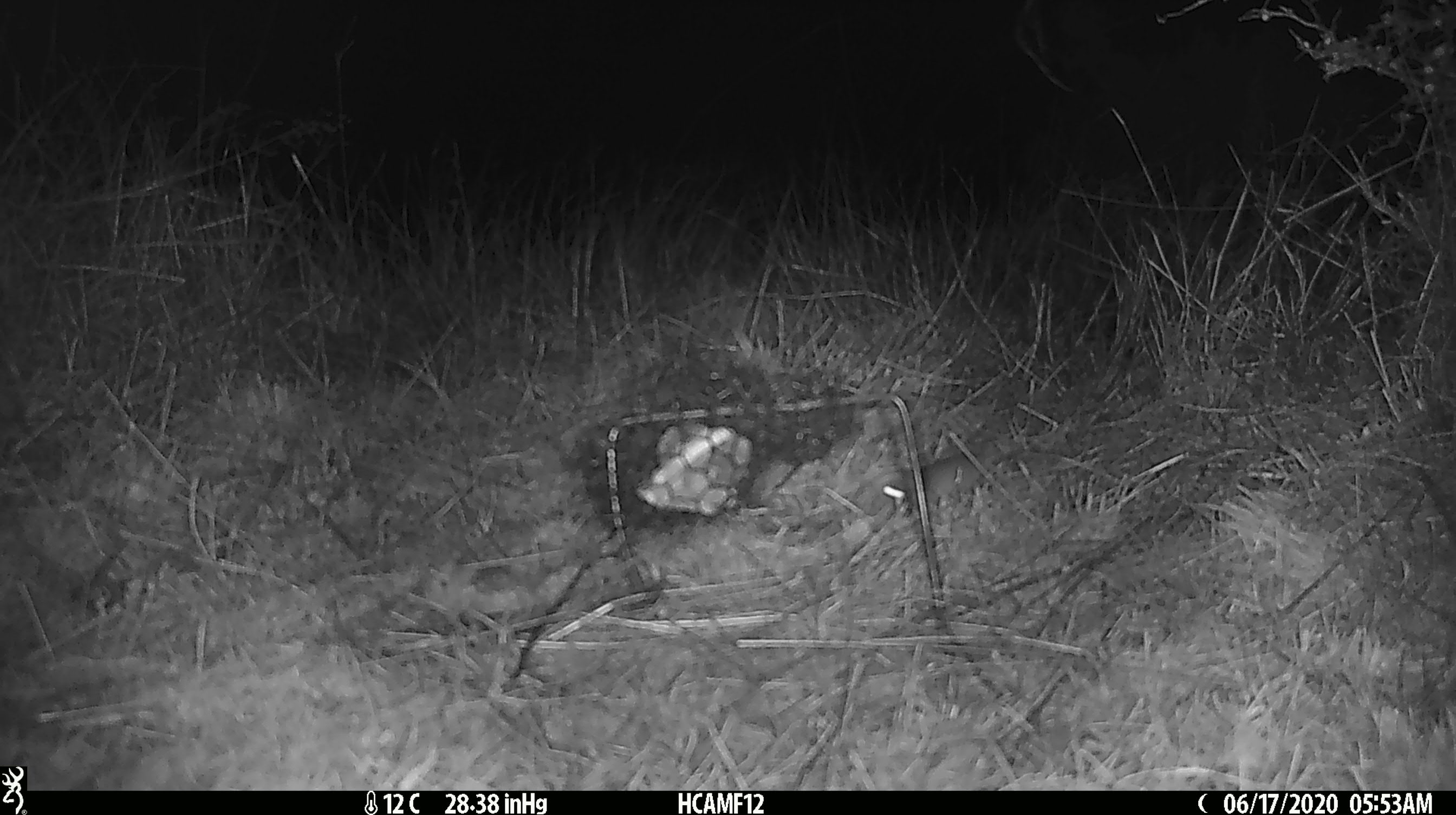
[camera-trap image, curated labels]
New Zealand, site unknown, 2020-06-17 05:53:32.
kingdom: Animalia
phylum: Chordata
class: Mammalia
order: Rodentia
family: Muridae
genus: Mus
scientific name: Mus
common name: mouse